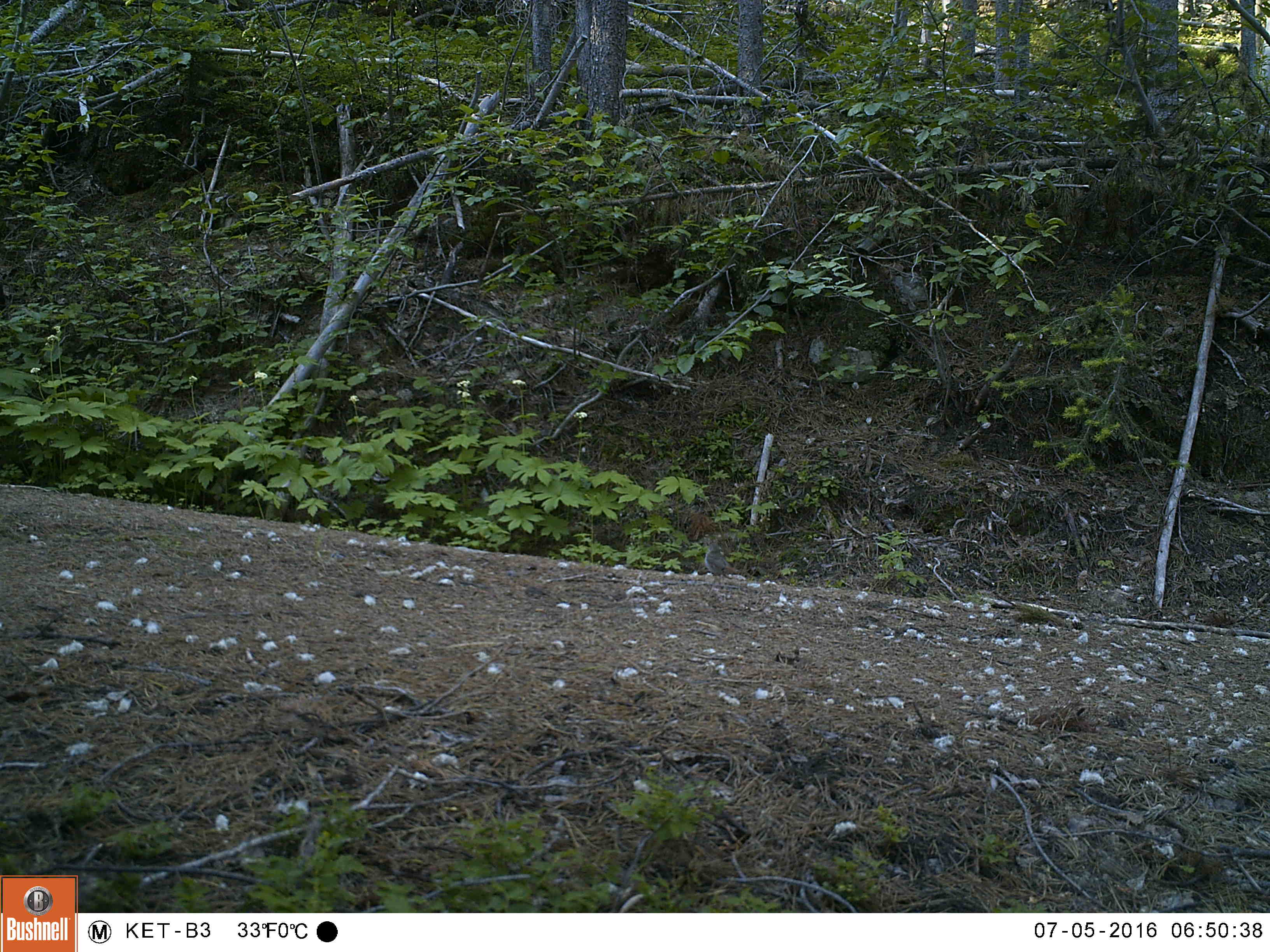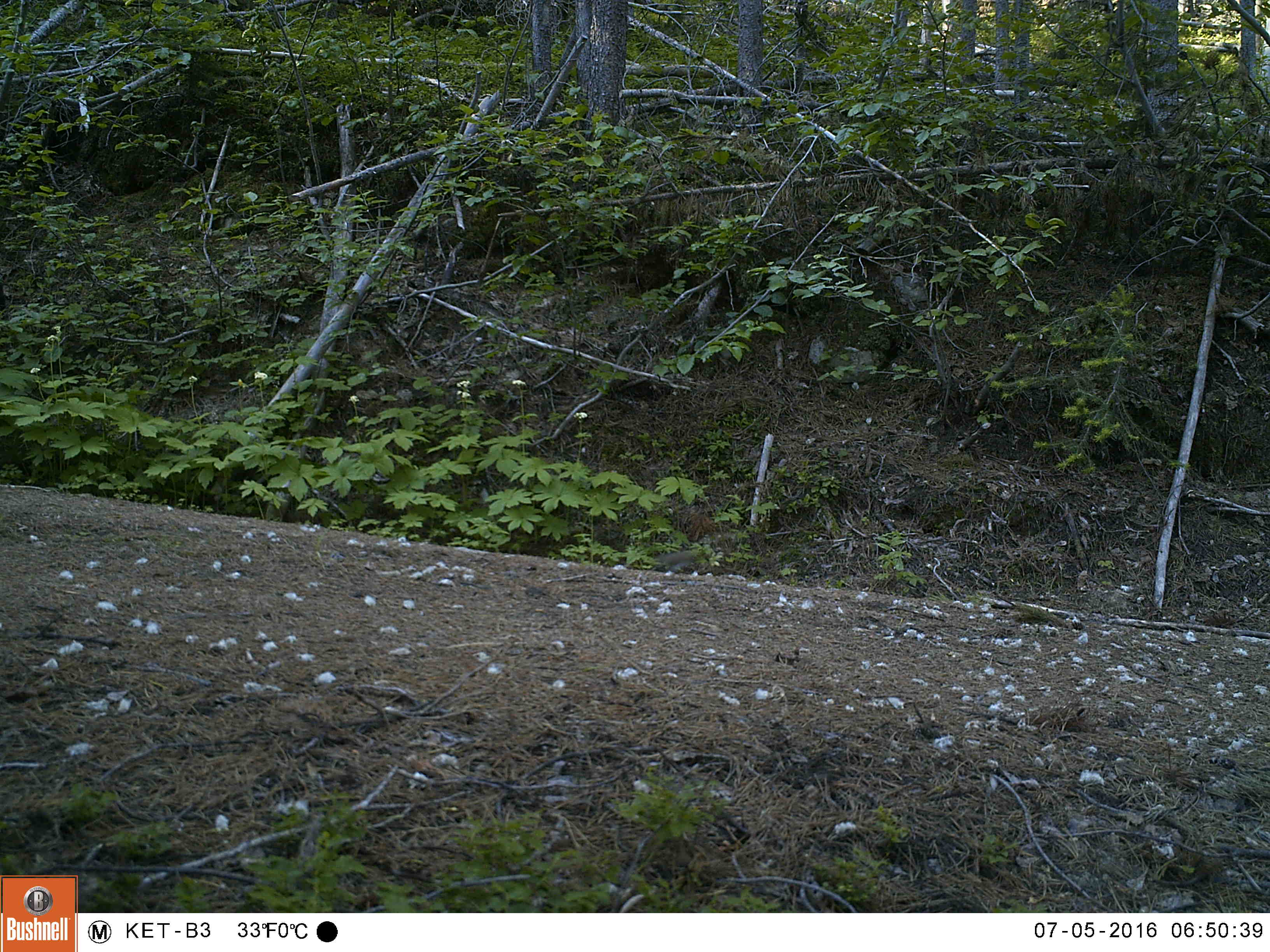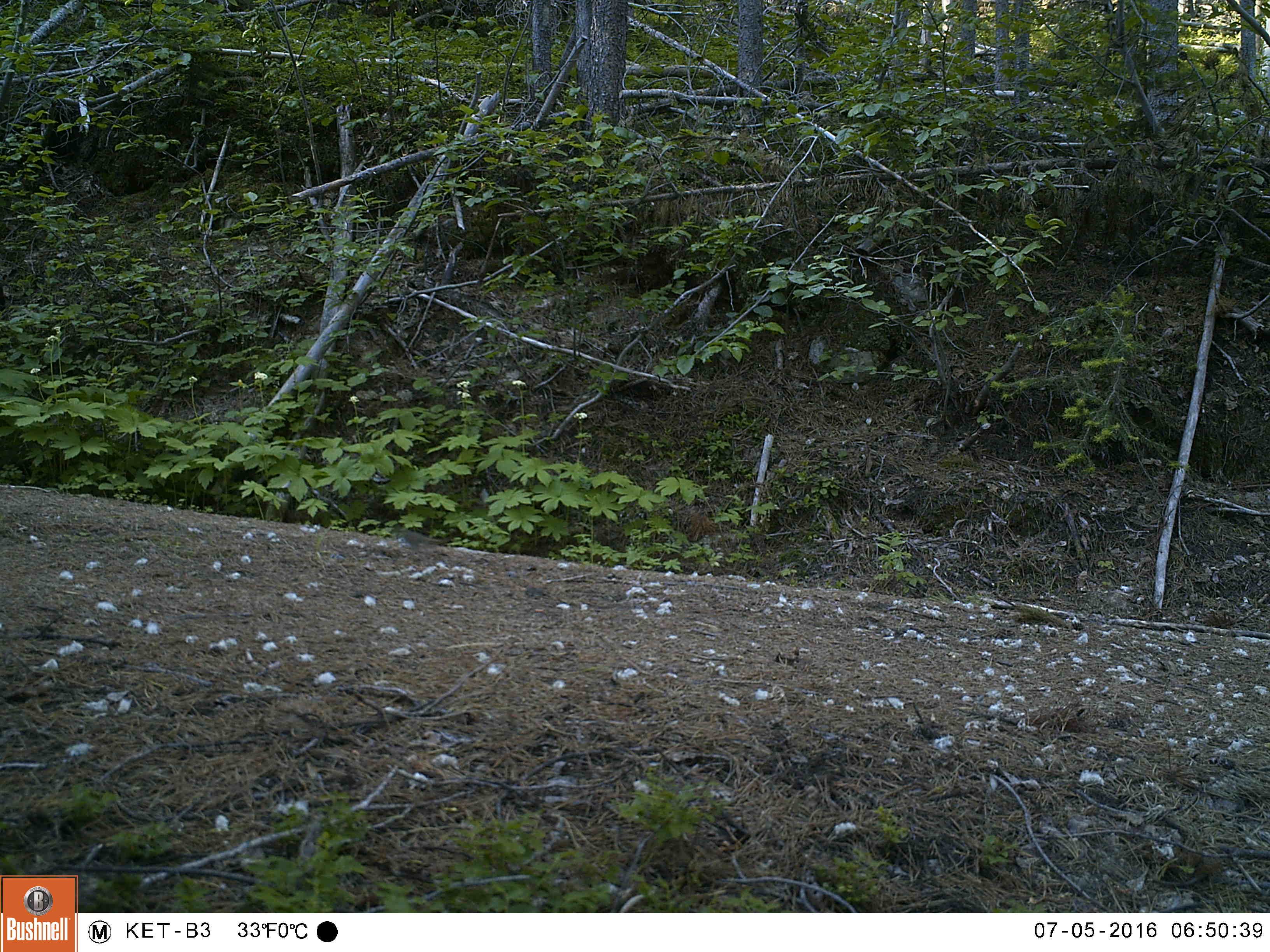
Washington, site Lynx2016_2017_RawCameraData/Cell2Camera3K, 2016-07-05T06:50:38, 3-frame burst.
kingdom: Animalia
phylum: Chordata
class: Aves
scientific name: Aves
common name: birds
Aves (birds). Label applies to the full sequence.